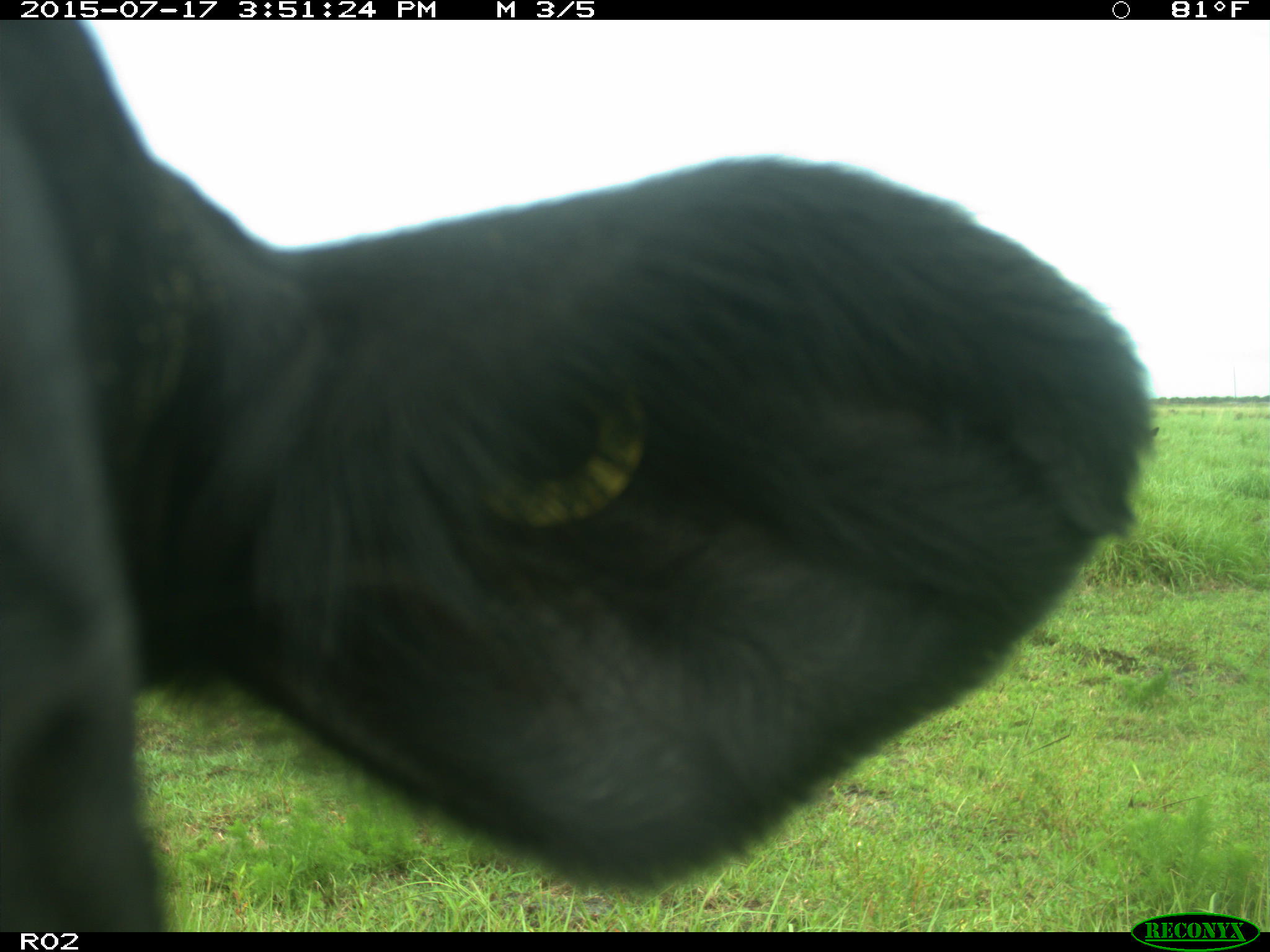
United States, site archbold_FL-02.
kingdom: Animalia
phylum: Chordata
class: Mammalia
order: Artiodactyla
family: Bovidae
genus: Bos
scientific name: Bos taurus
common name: domestic cow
Bos taurus (domestic cow).